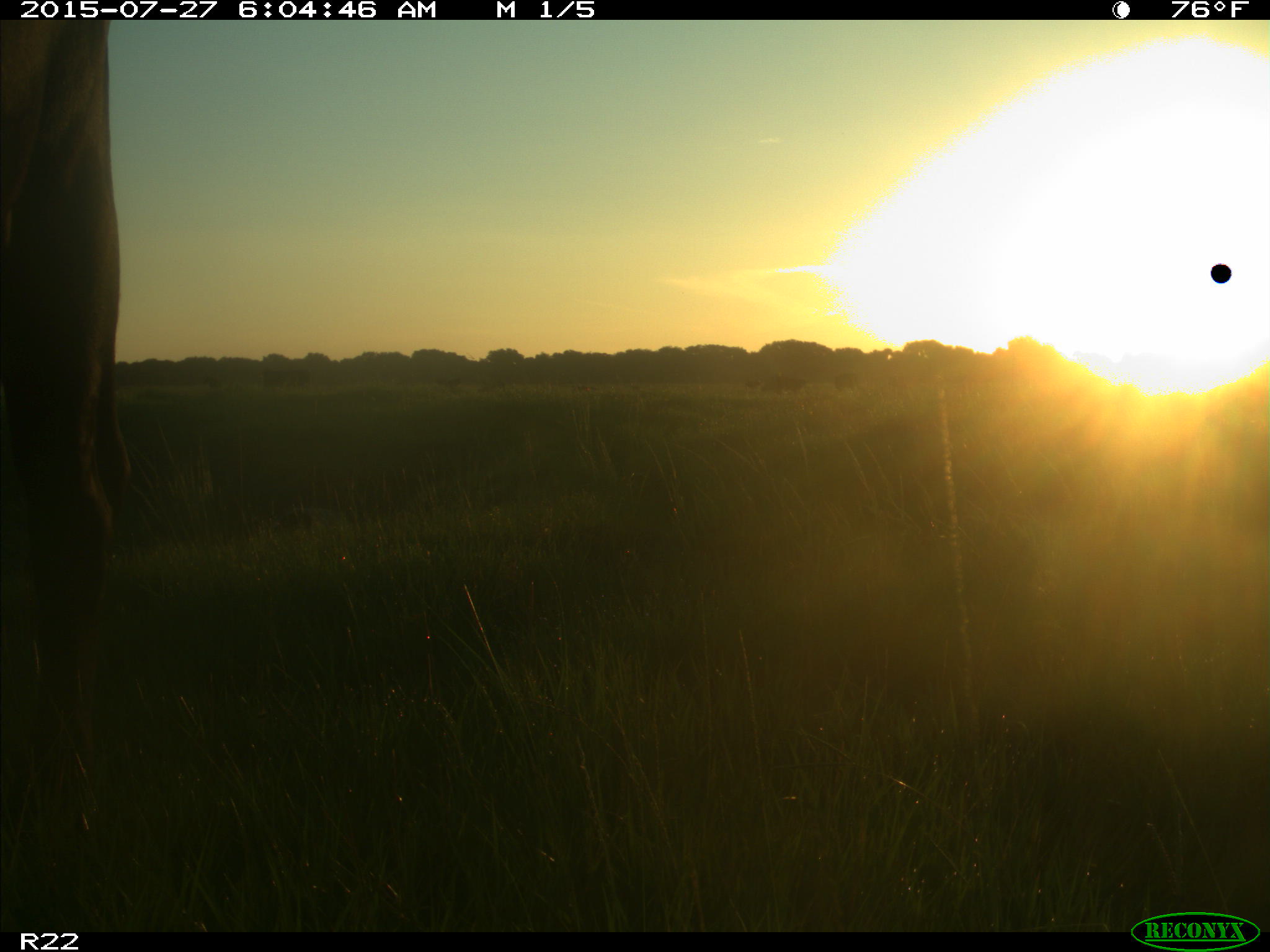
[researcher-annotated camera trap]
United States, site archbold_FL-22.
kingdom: Animalia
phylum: Chordata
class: Mammalia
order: Artiodactyla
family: Bovidae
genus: Bos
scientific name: Bos taurus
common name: domestic cow